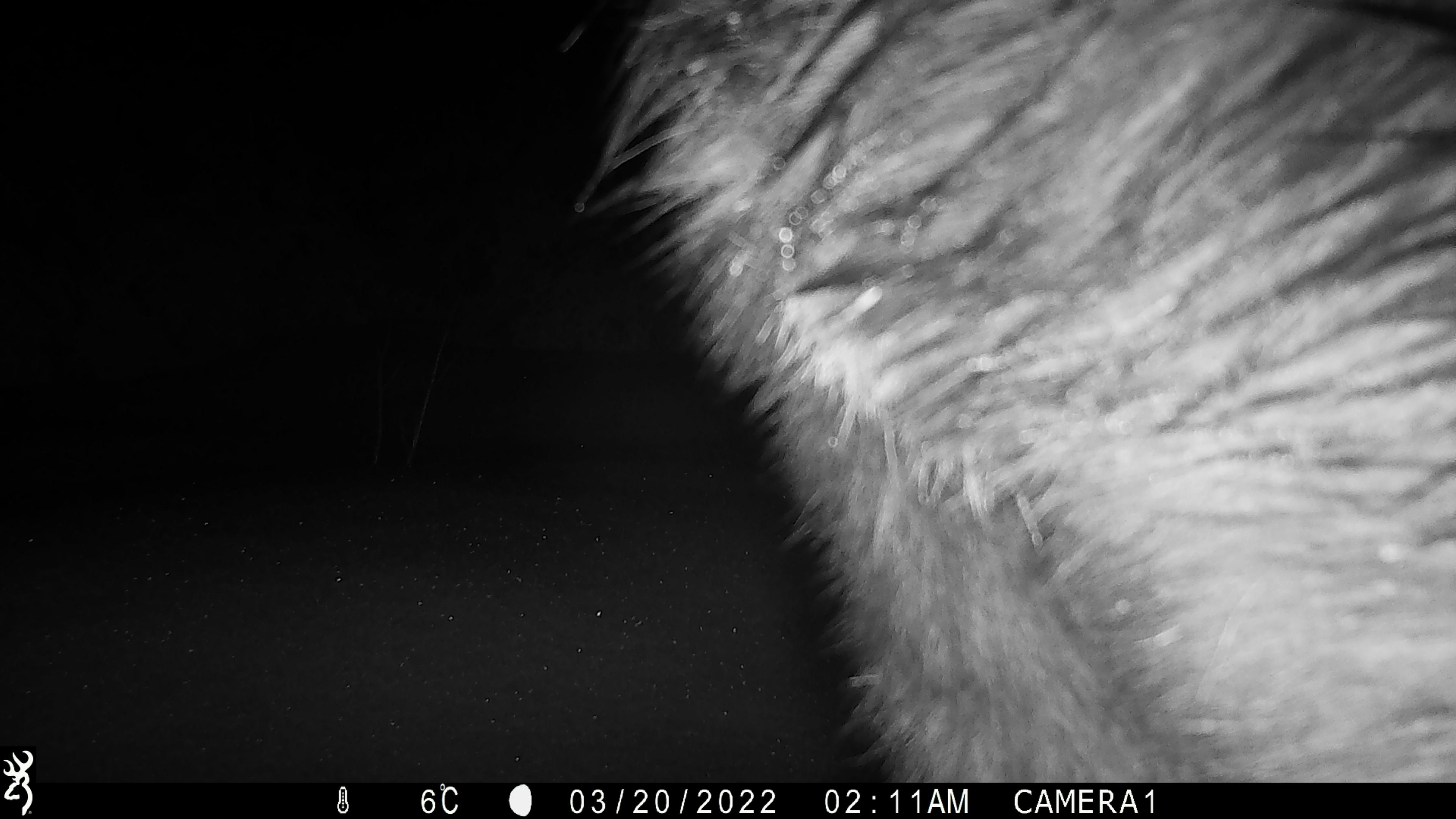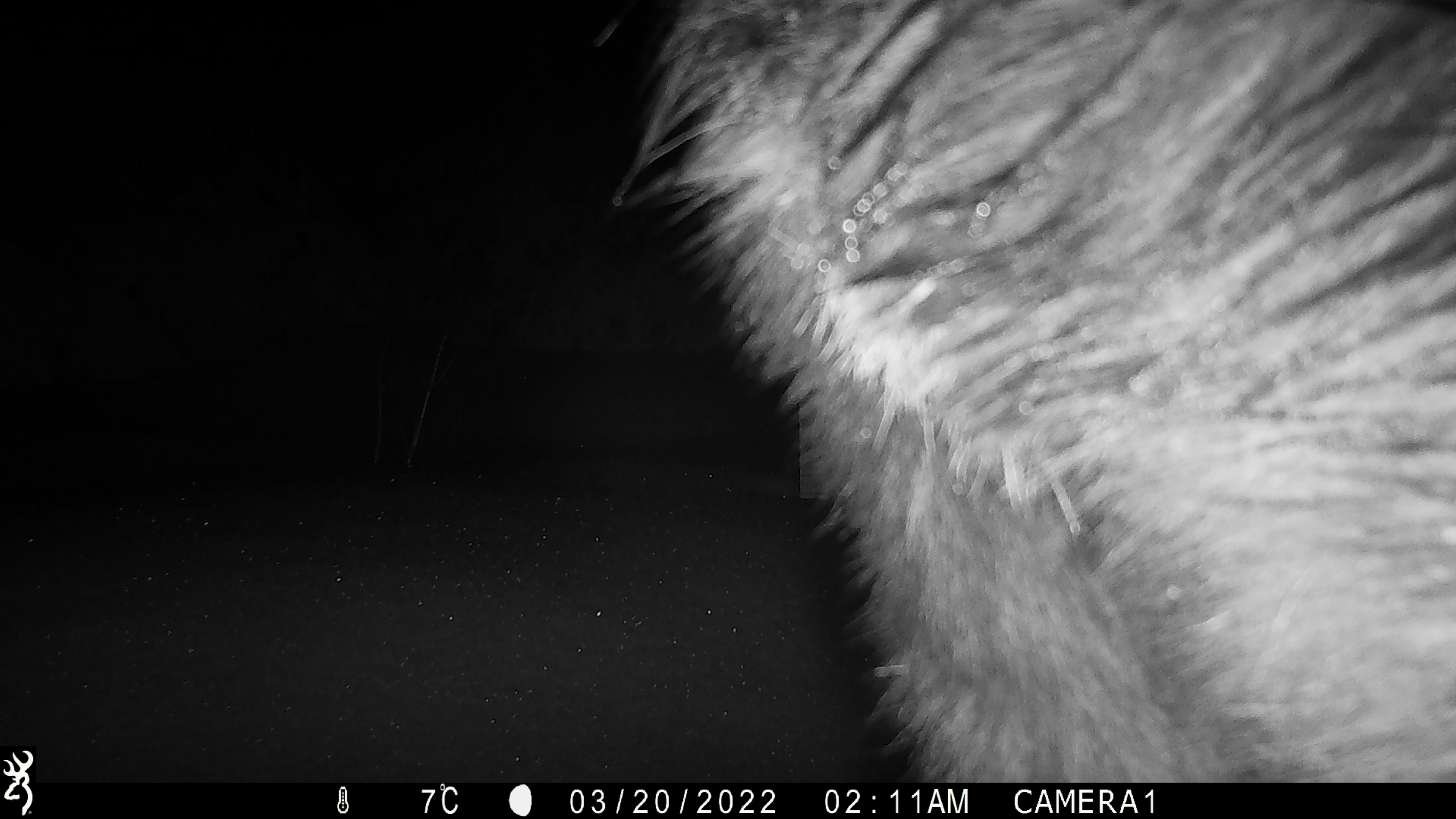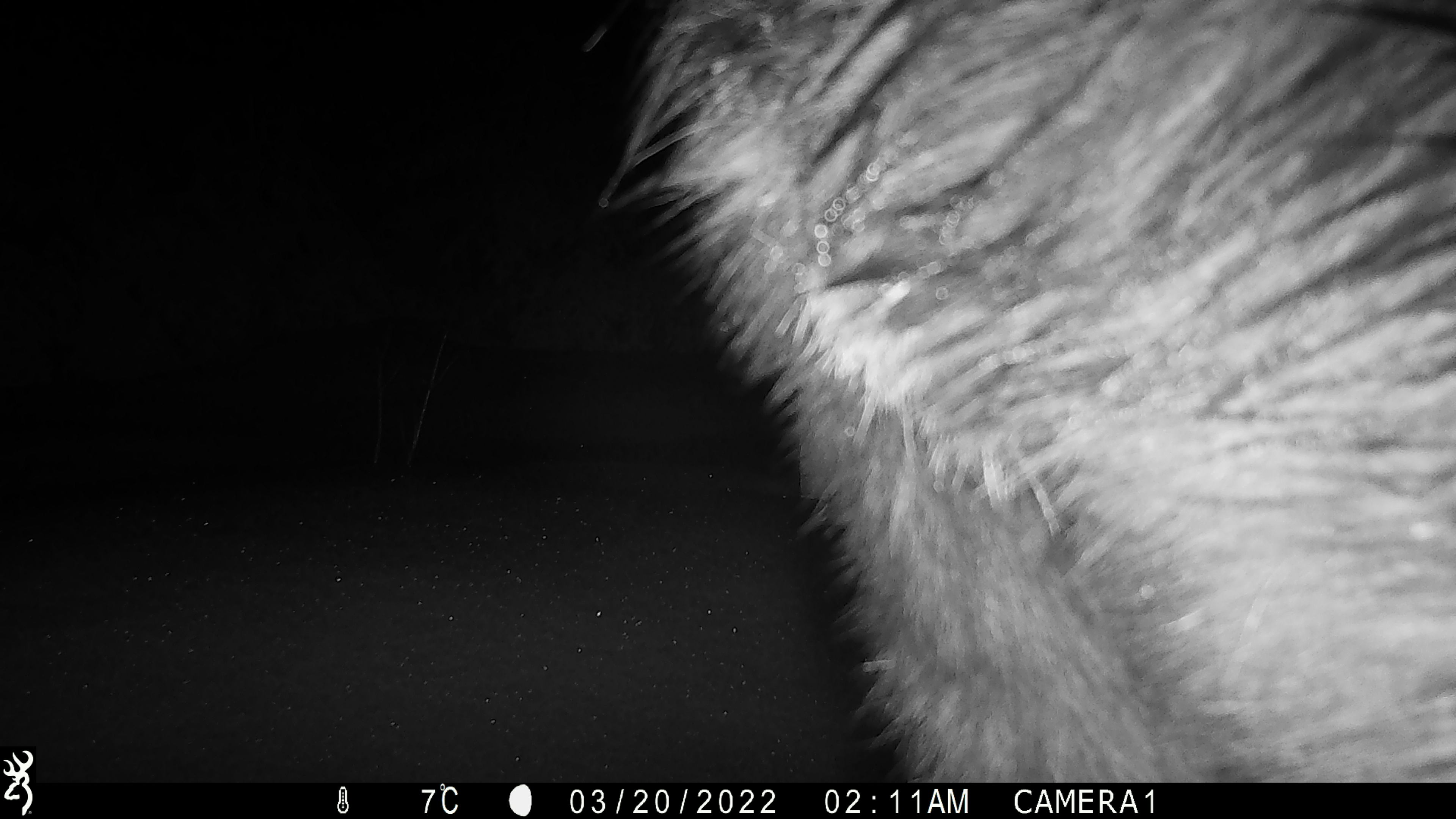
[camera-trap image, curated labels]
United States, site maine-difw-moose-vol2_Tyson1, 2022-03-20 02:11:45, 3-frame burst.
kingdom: Animalia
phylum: Chordata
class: Mammalia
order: Artiodactyla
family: Cervidae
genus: Alces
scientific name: Alces alces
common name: moose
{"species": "moose (Alces alces)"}